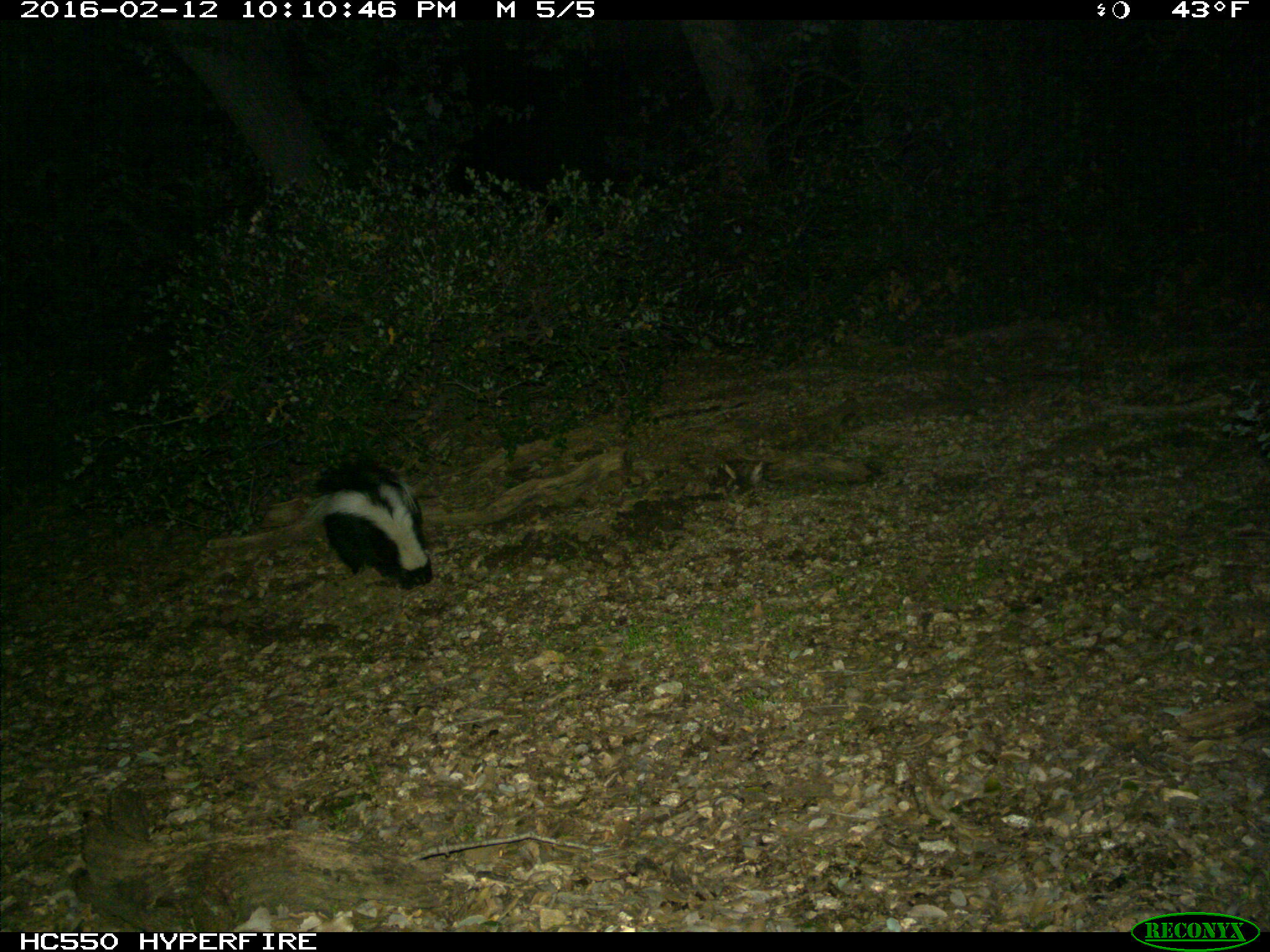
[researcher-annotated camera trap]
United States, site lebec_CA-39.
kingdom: Animalia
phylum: Chordata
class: Mammalia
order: Carnivora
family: Mephitidae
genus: Mephitis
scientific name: Mephitis mephitis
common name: striped skunk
Mephitis mephitis (striped skunk).